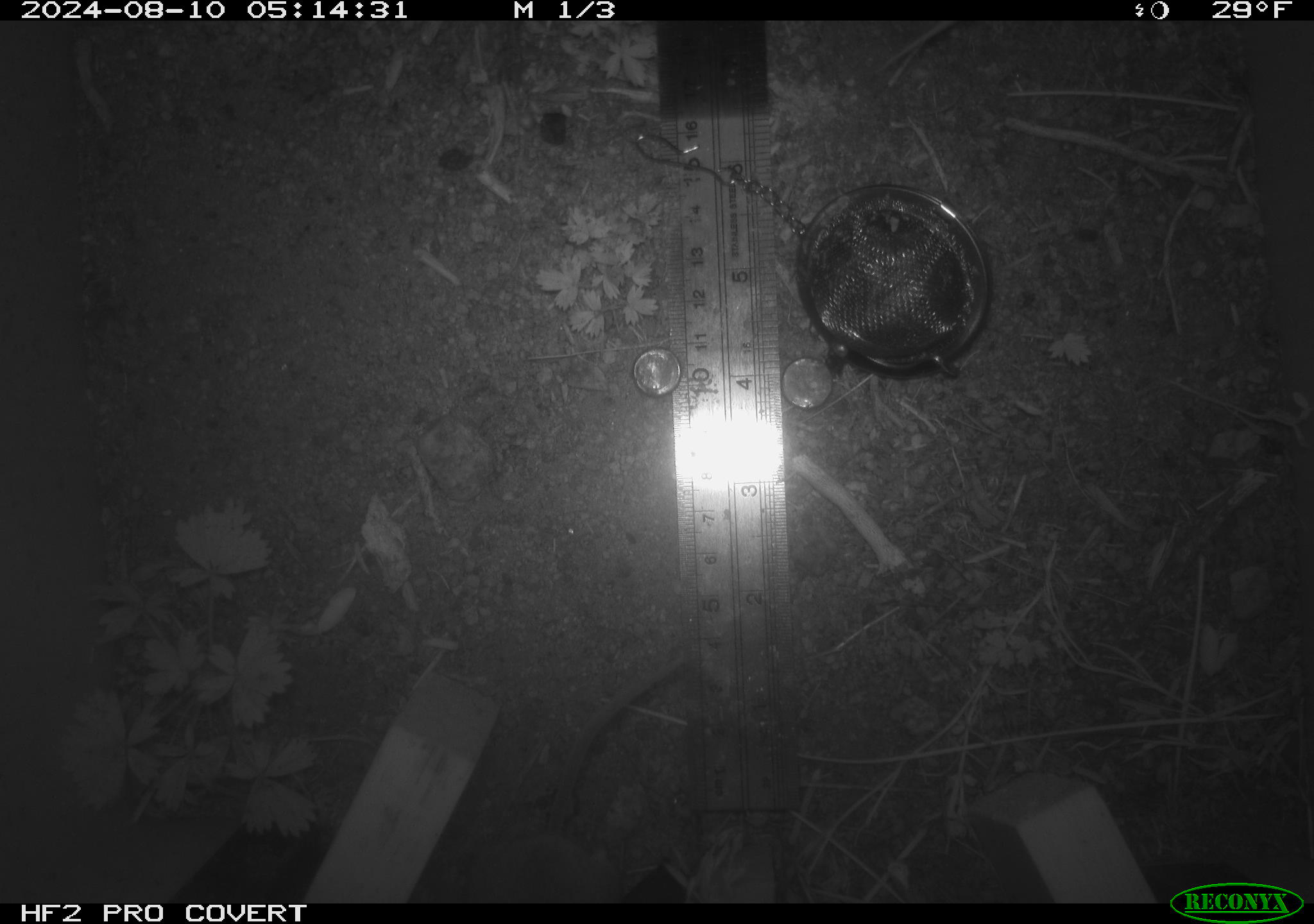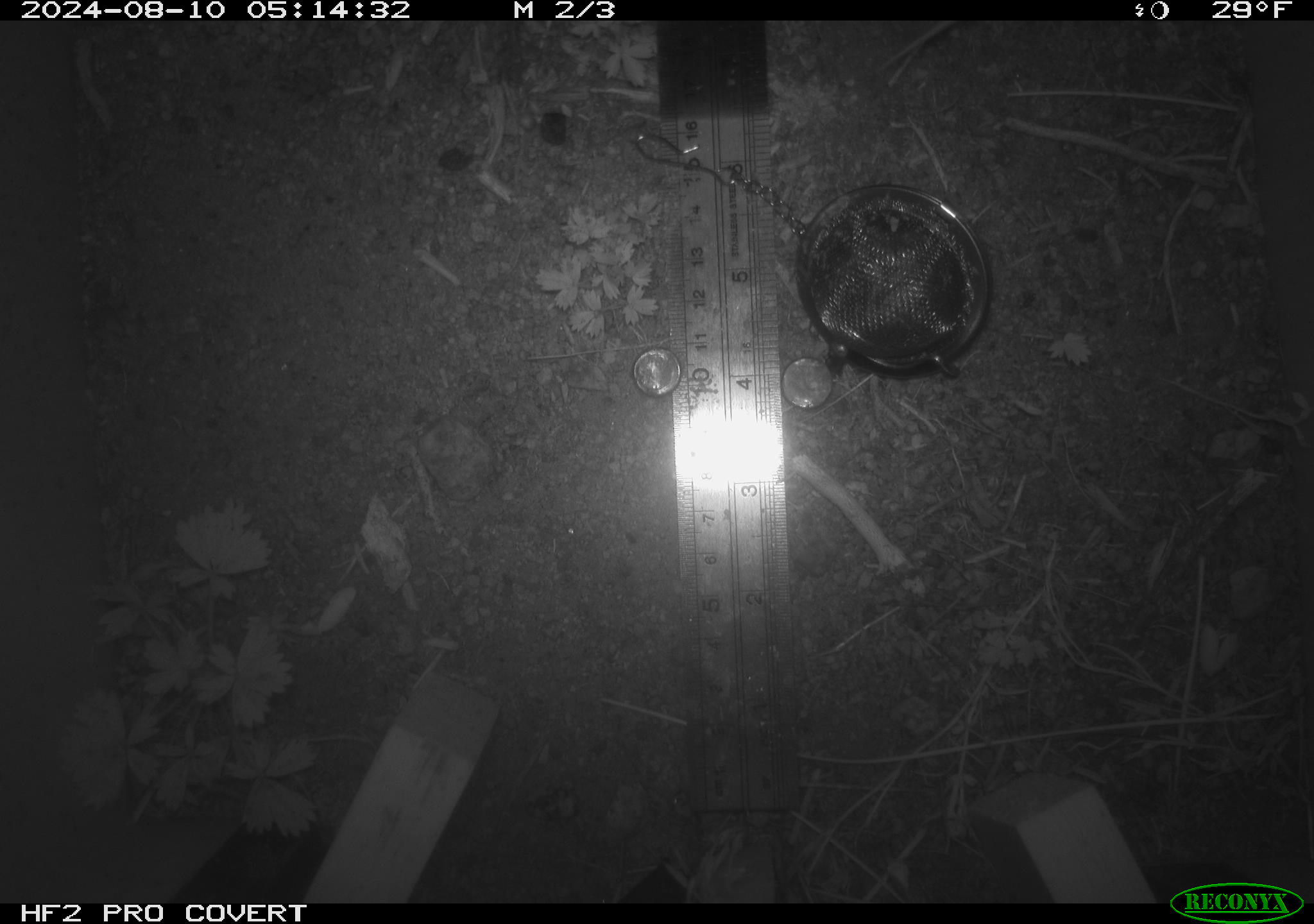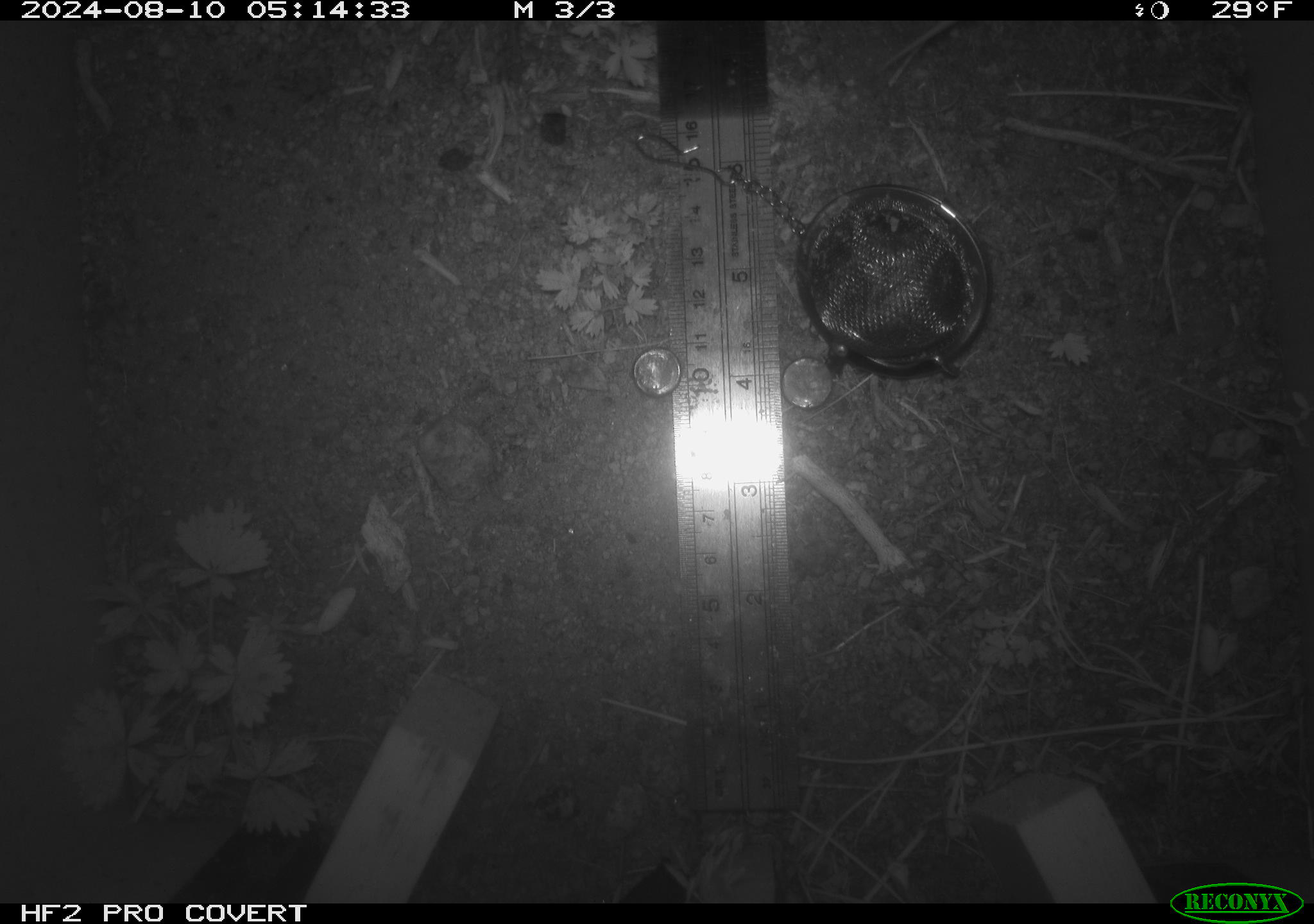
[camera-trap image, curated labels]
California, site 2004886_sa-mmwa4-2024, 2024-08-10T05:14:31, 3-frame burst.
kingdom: Animalia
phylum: Chordata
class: Mammalia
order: Rodentia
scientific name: Rodentia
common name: mouse species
Mouse species (Rodentia).